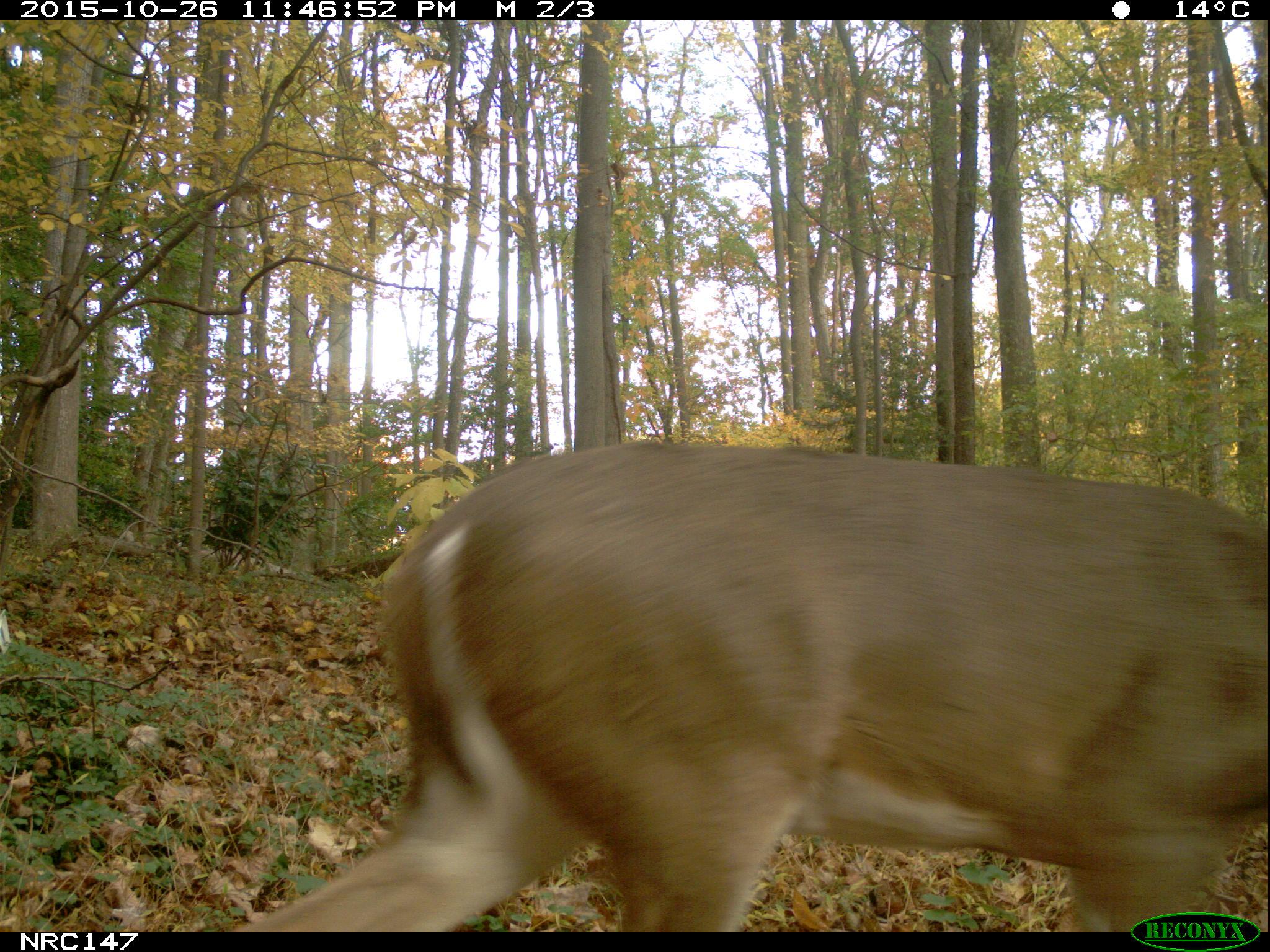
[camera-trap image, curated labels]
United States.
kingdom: Animalia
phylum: Chordata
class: Mammalia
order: Artiodactyla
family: Cervidae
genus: Odocoileus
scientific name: Odocoileus virginianus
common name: white-tailed deer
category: White Tailed Deer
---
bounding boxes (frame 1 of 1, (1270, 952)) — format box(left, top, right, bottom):
White Tailed Deer: box(228, 433, 1270, 934)